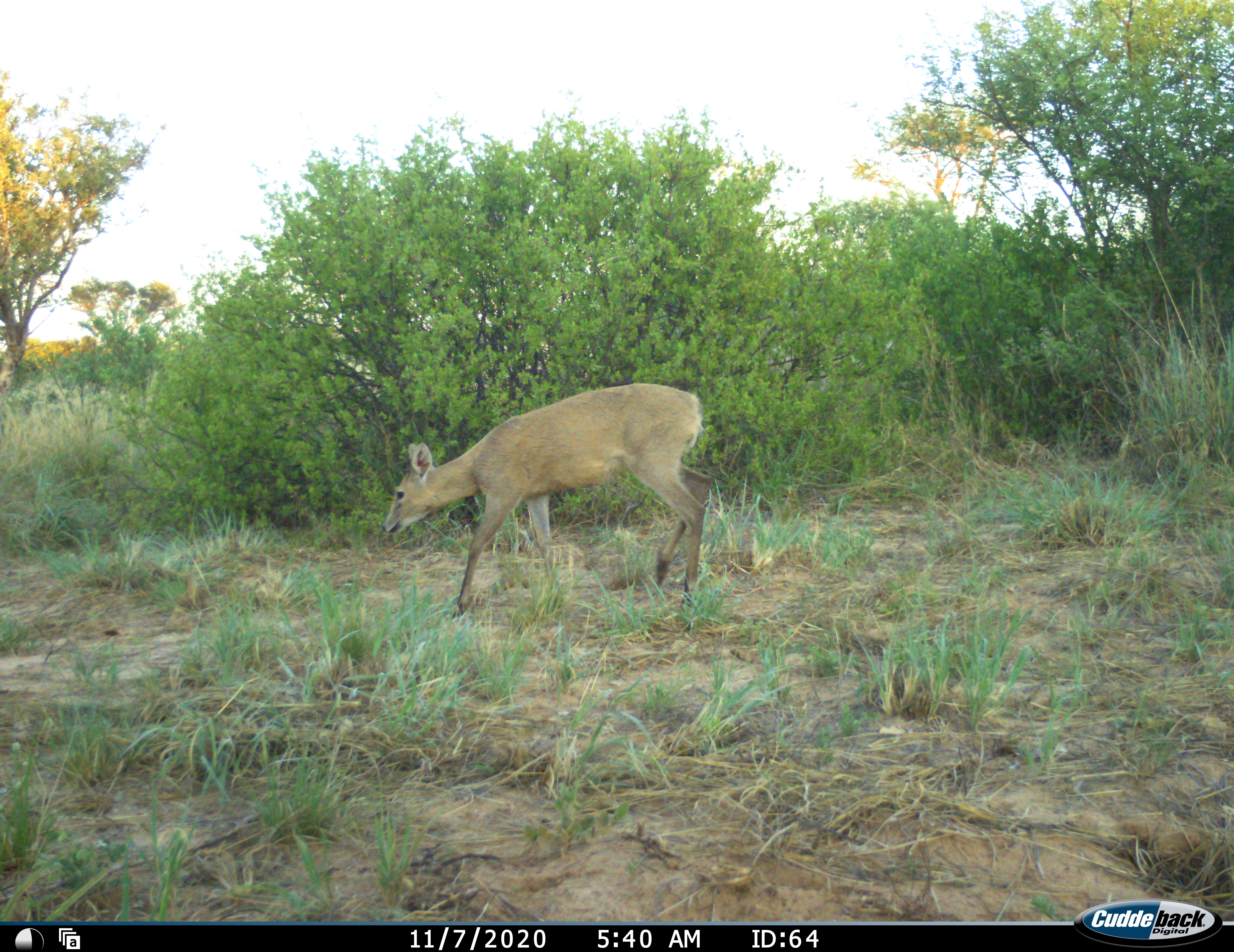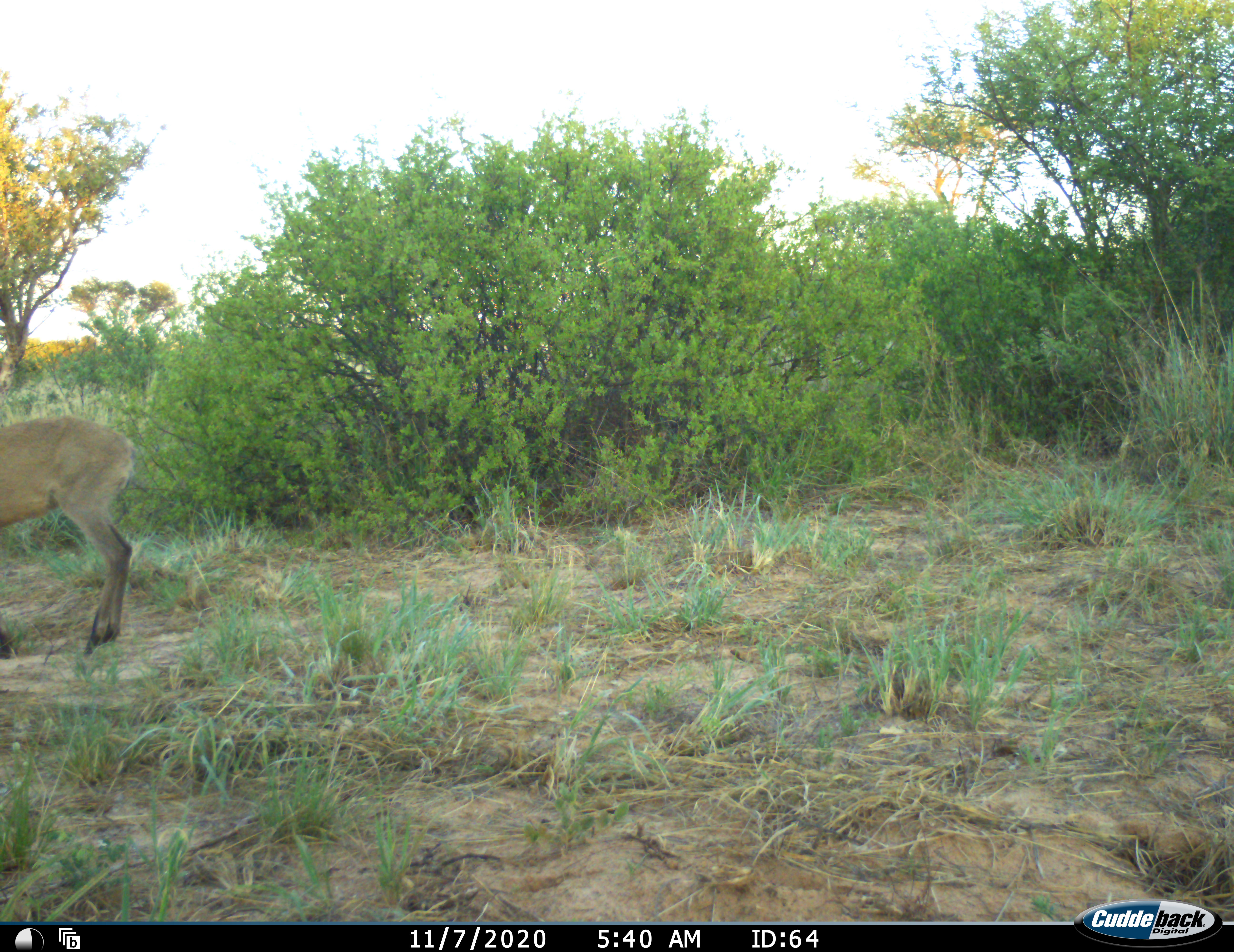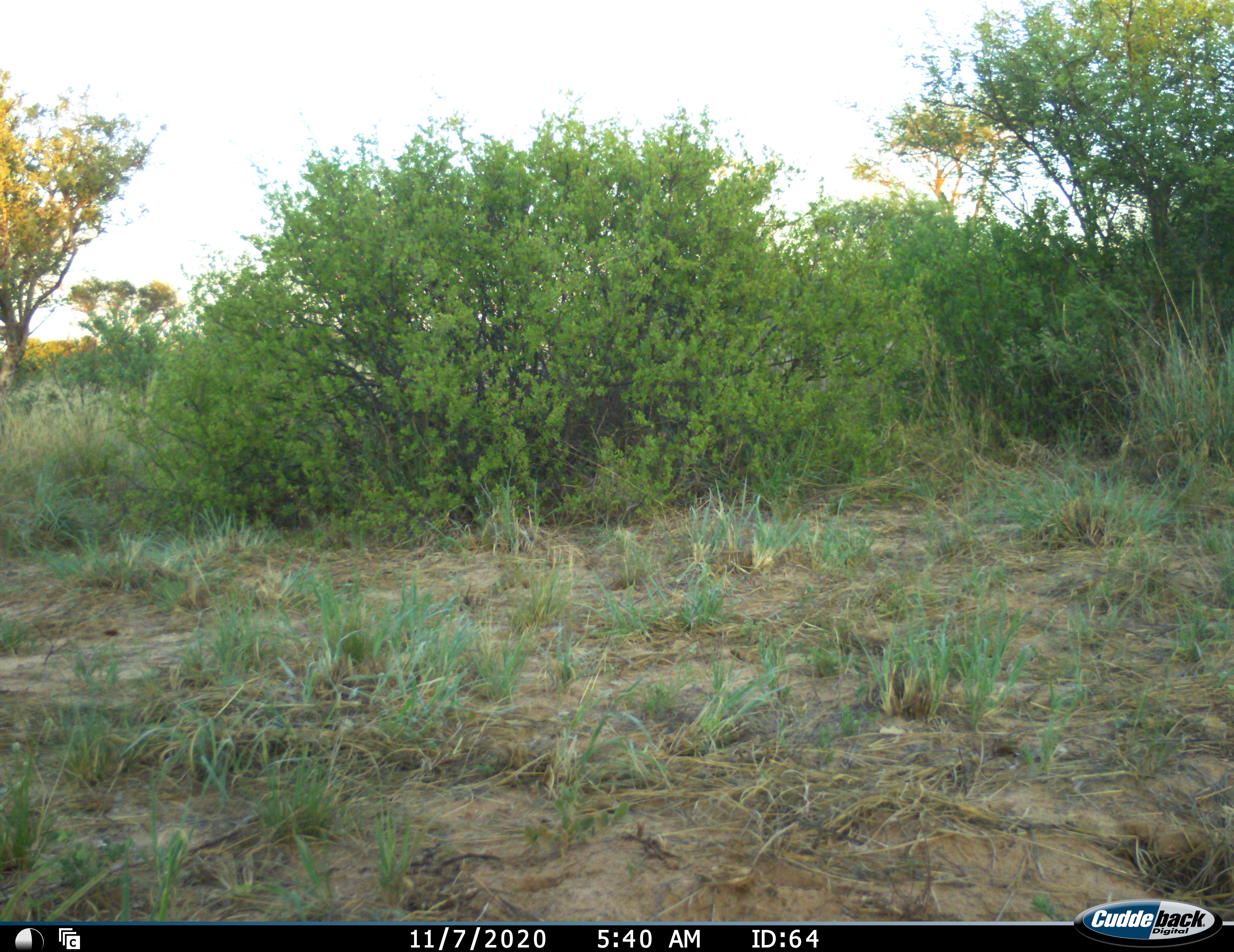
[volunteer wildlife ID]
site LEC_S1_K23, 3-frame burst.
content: unidentified animal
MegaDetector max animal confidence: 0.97